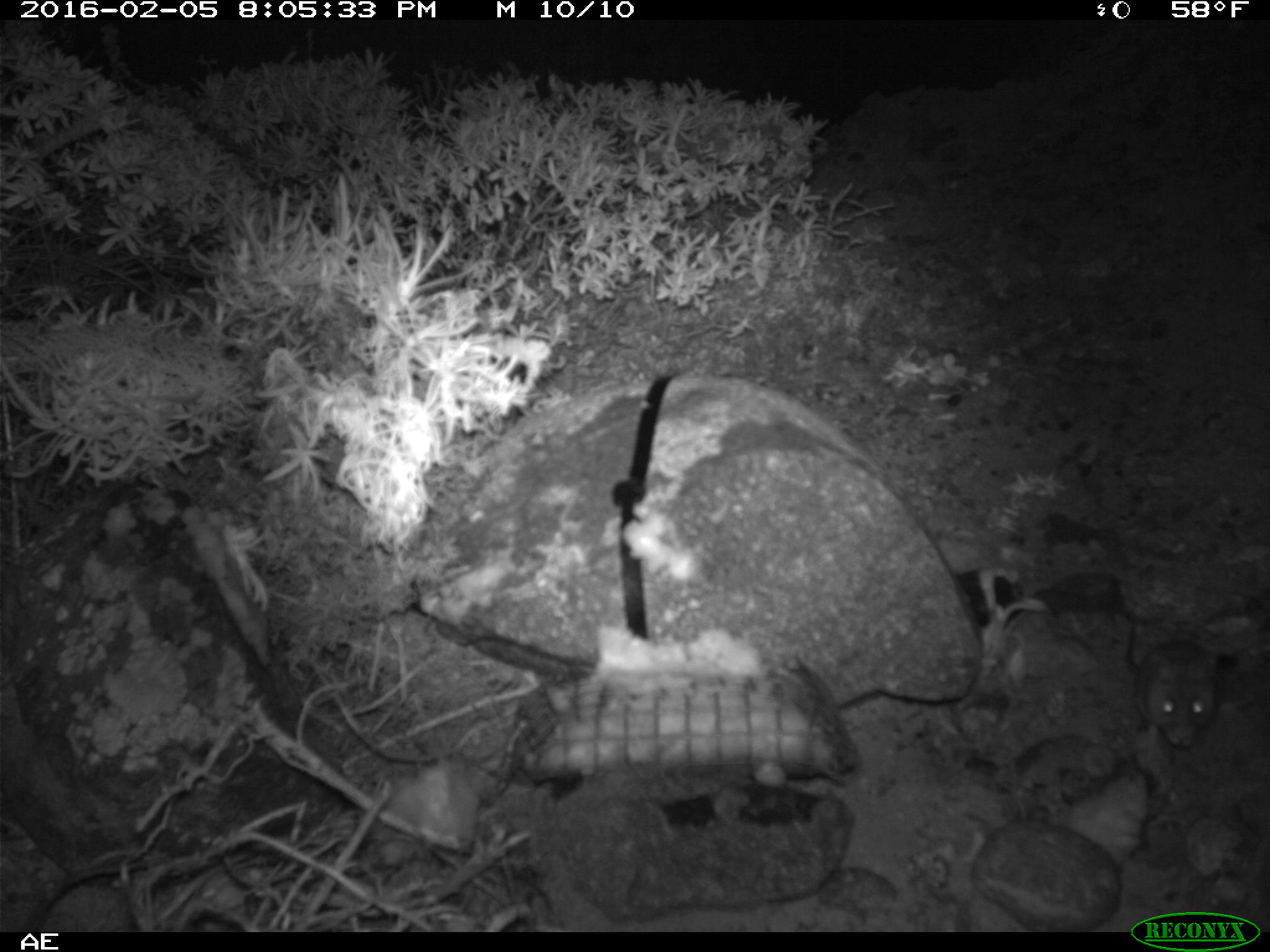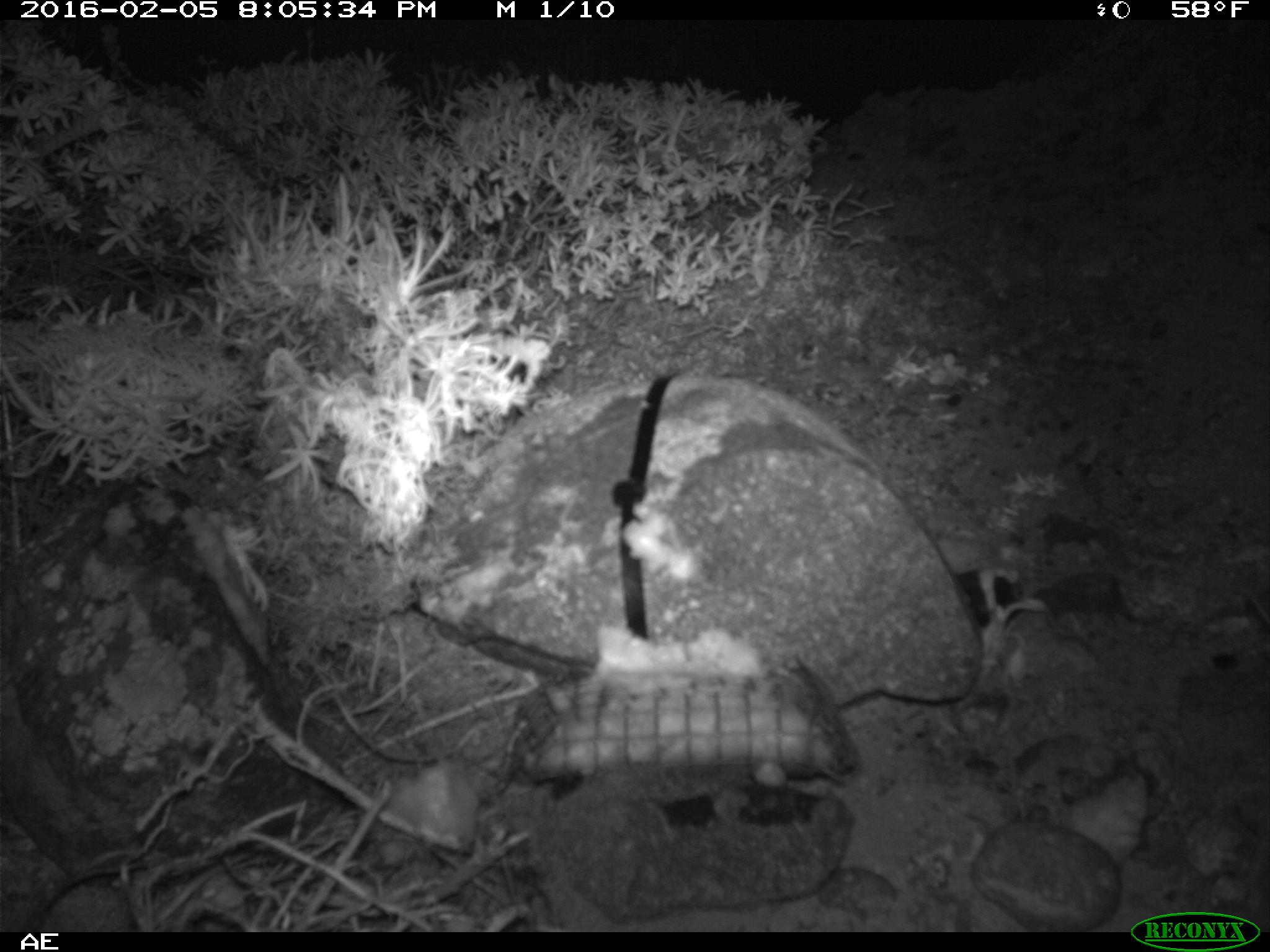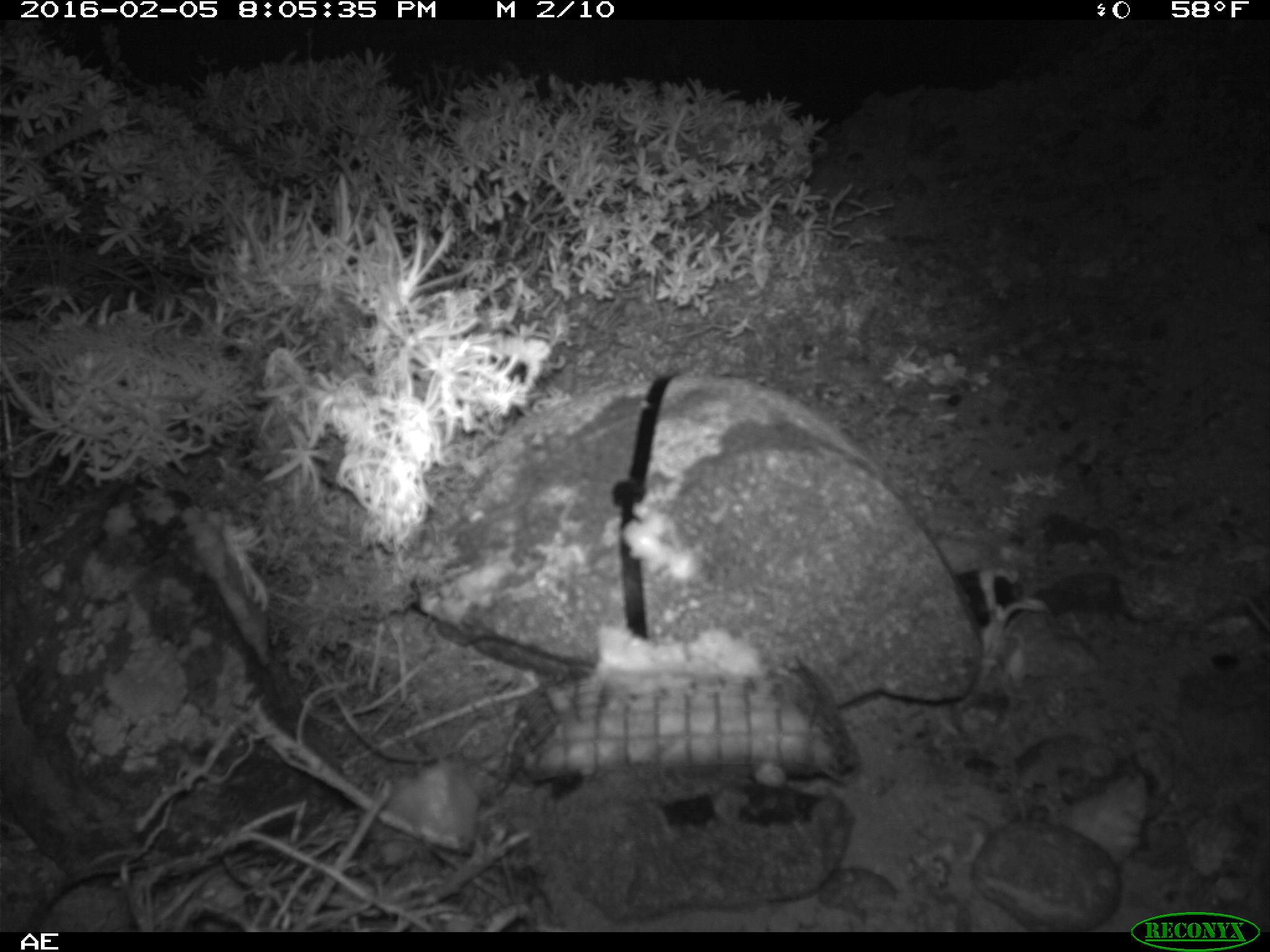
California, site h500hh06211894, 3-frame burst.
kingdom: Animalia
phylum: Chordata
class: Mammalia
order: Rodentia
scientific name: Rodentia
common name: rodent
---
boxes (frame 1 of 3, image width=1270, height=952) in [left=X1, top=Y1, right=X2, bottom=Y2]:
rodent: [left=1122, top=610, right=1216, bottom=746]